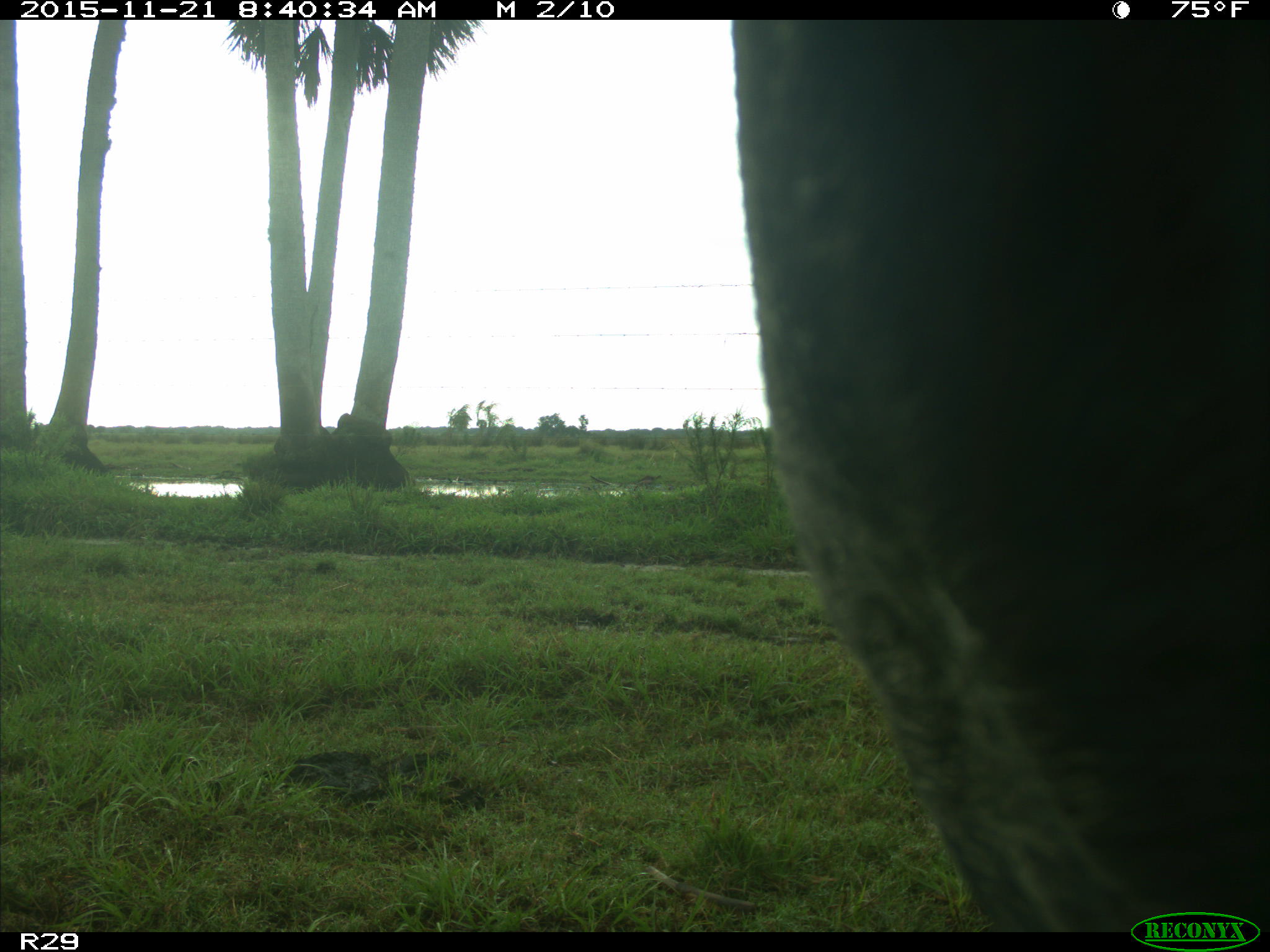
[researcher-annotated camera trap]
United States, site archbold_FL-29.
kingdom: Animalia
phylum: Chordata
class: Mammalia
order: Artiodactyla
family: Bovidae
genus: Bos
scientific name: Bos taurus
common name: domestic cow